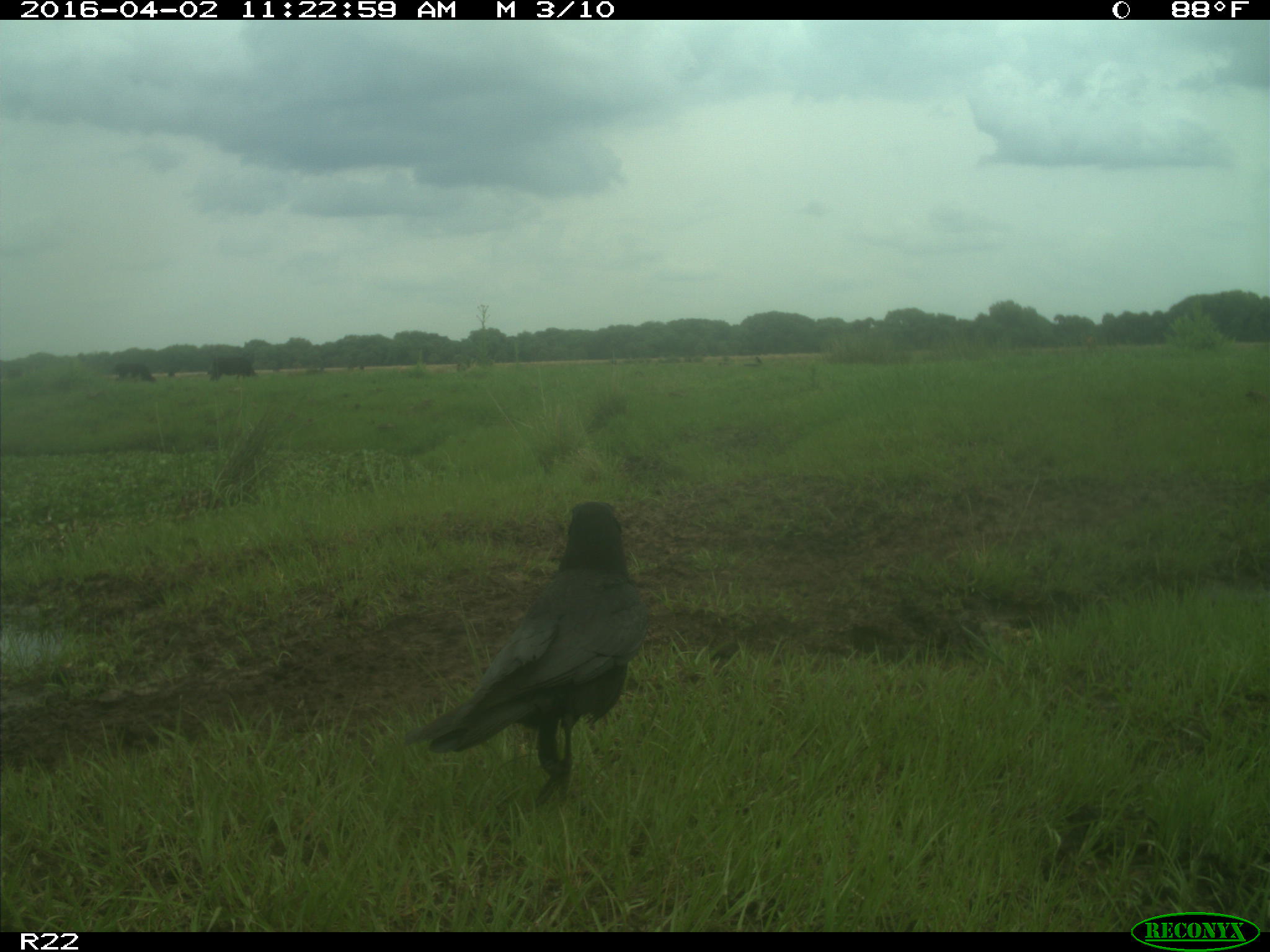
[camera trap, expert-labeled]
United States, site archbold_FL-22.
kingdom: Animalia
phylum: Chordata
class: Mammalia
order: Artiodactyla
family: Bovidae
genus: Bos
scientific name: Bos taurus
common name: domestic cow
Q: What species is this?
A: Bos taurus (domestic cow).